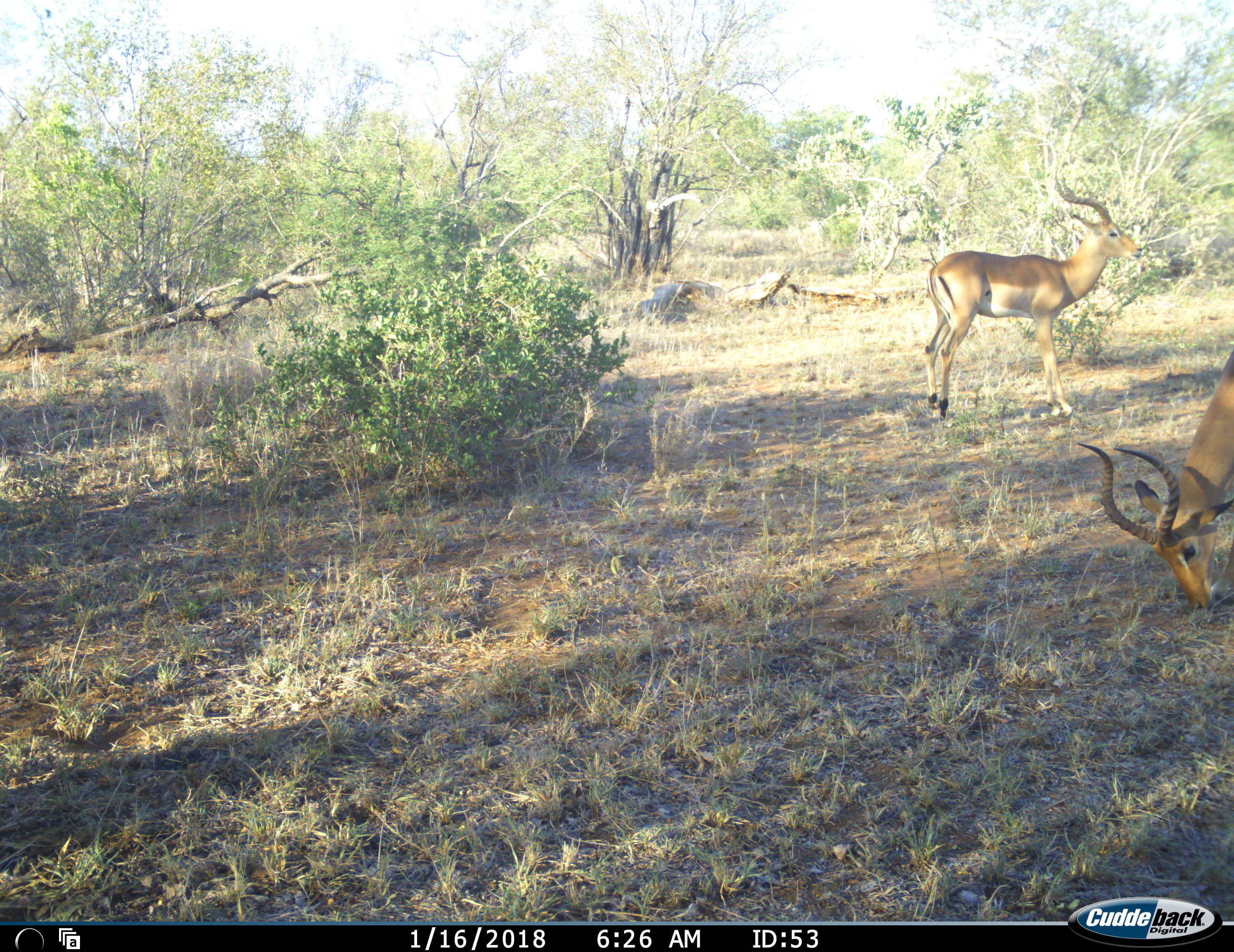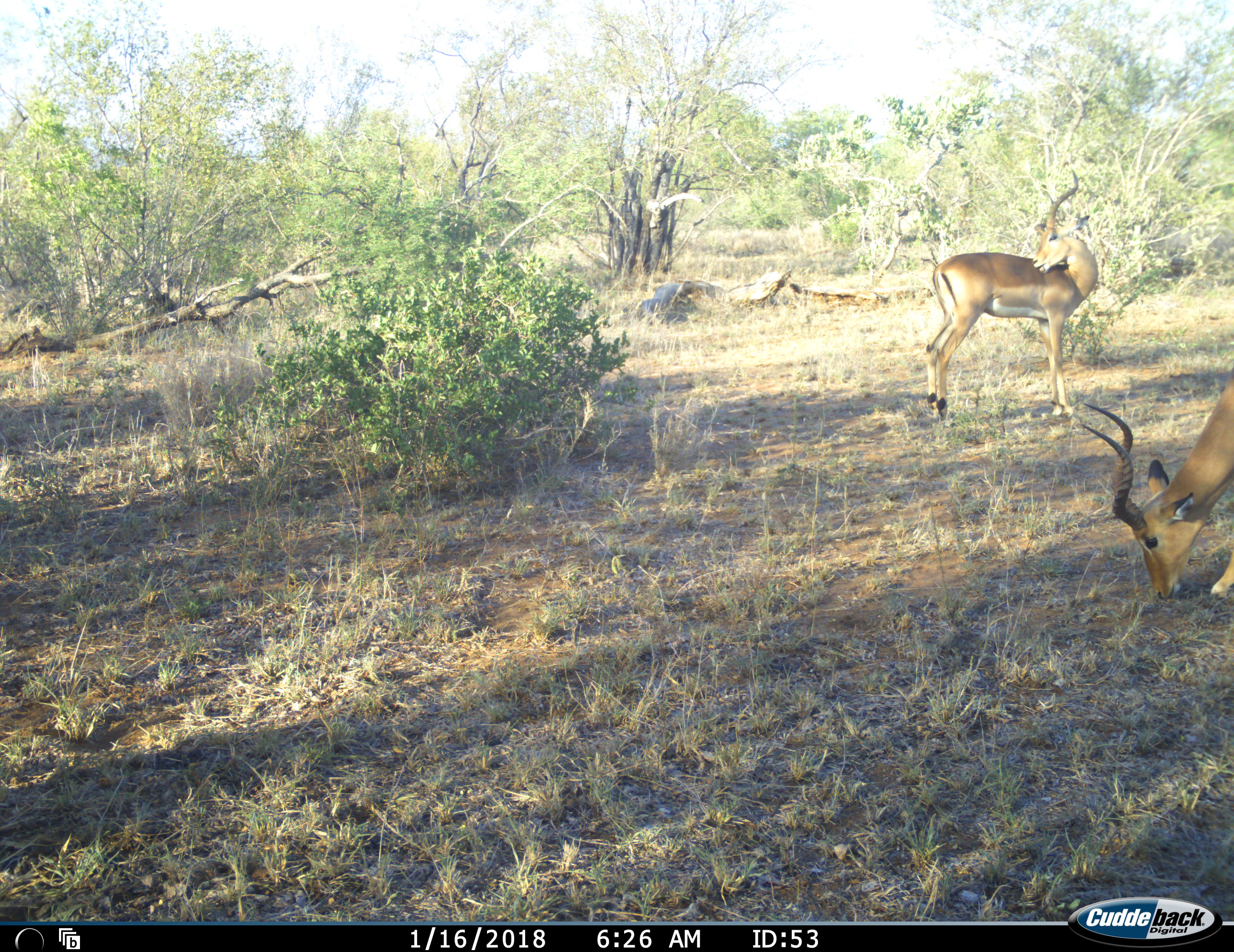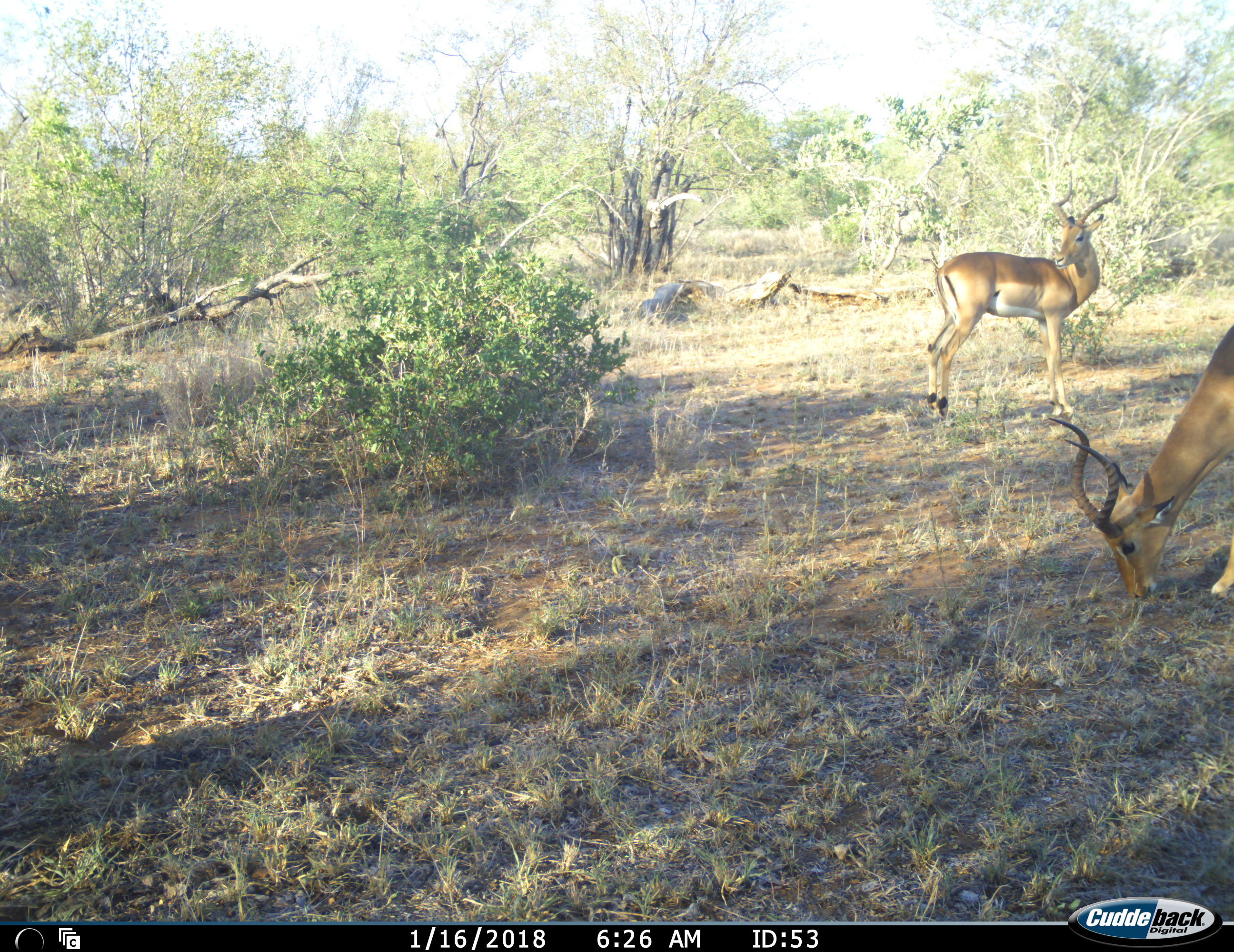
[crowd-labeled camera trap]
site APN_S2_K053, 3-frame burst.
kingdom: Animalia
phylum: Chordata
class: Mammalia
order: Artiodactyla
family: Bovidae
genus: Aepyceros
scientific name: Aepyceros melampus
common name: impala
Impala (Aepyceros melampus), count 2. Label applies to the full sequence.